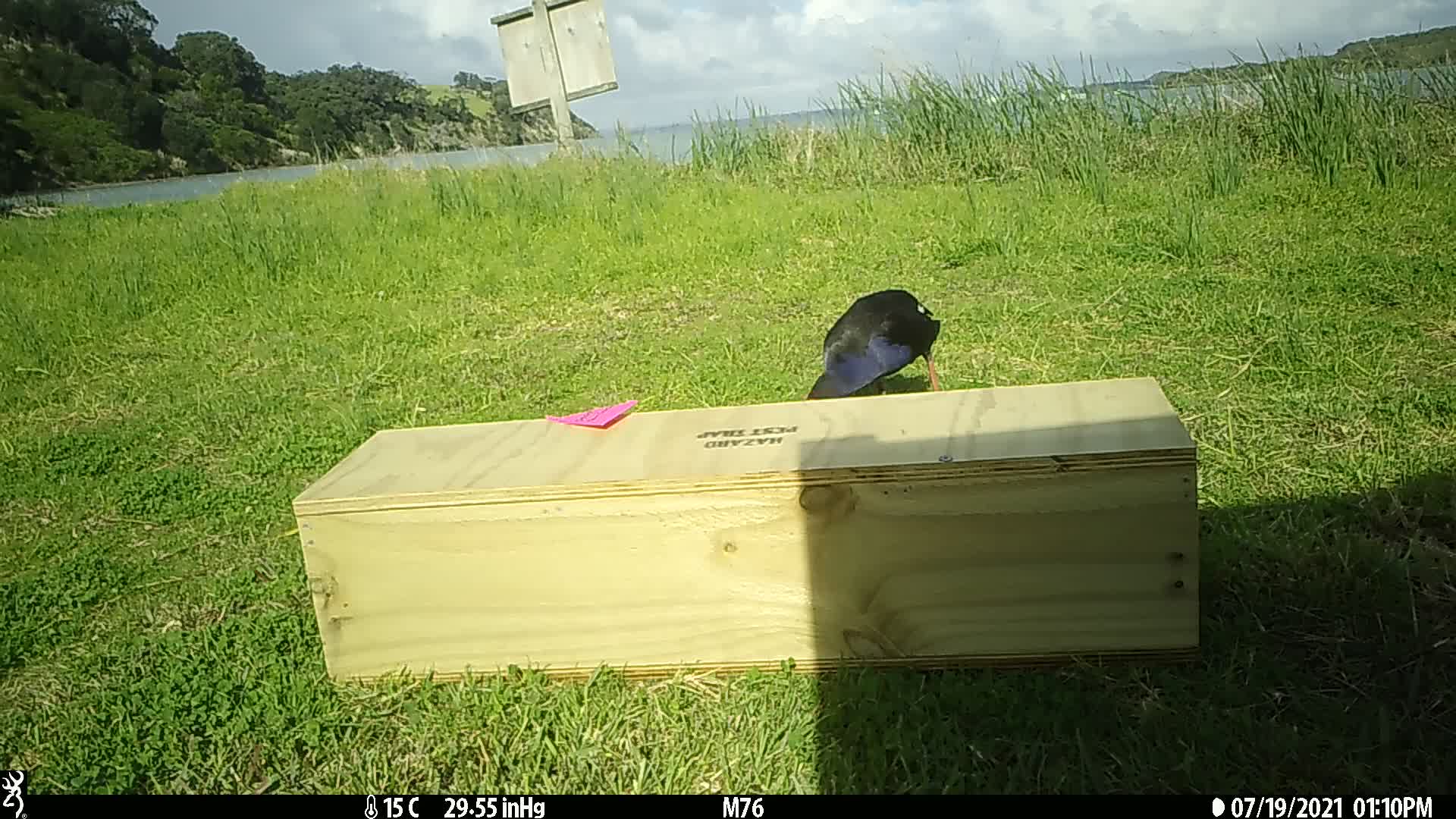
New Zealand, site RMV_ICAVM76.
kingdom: Animalia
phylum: Chordata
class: Aves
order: Gruiformes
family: Rallidae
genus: Porphyrio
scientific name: Porphyrio melanotus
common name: australasian swamphen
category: pukeko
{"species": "pukeko (australasian swamphen) (Porphyrio melanotus)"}